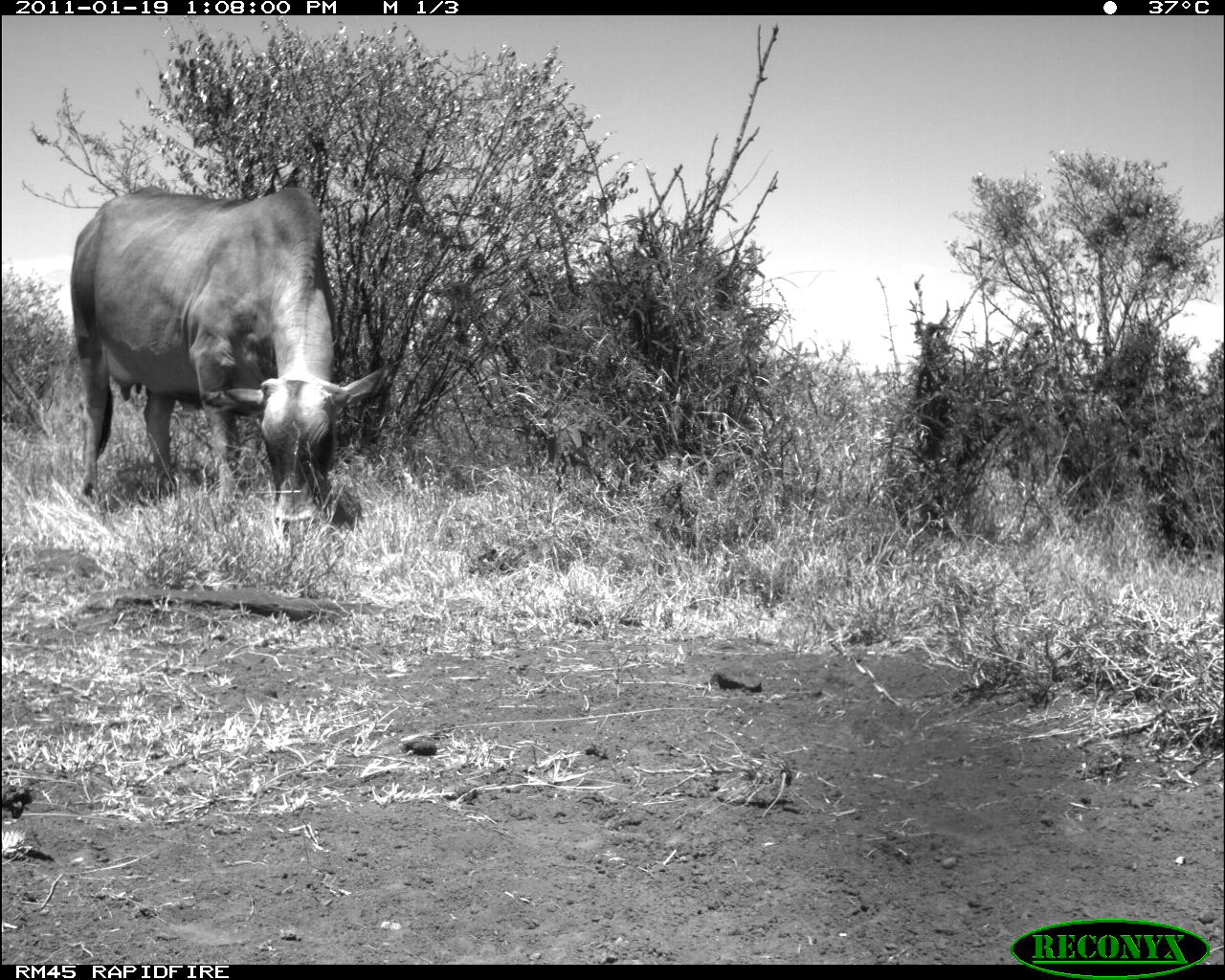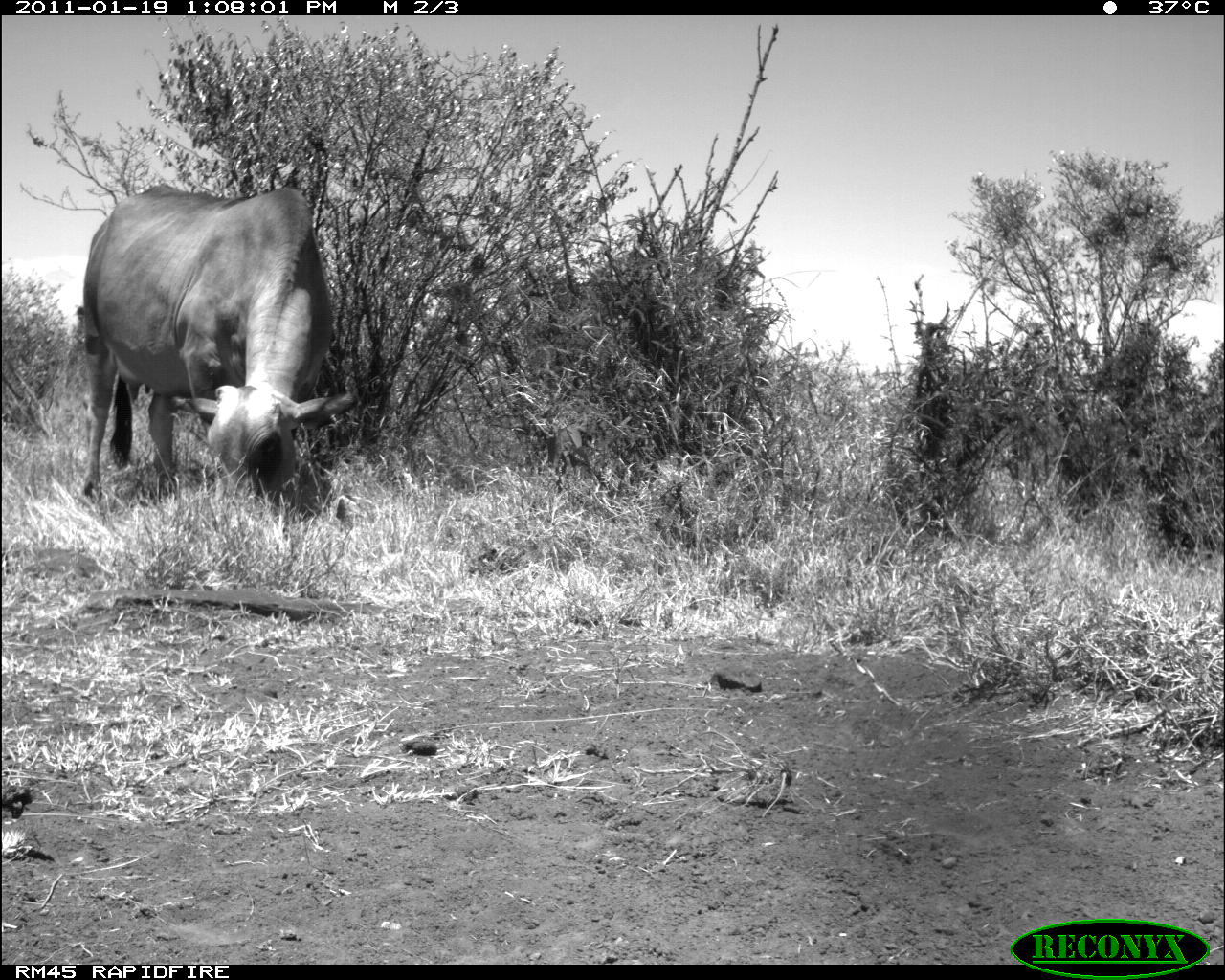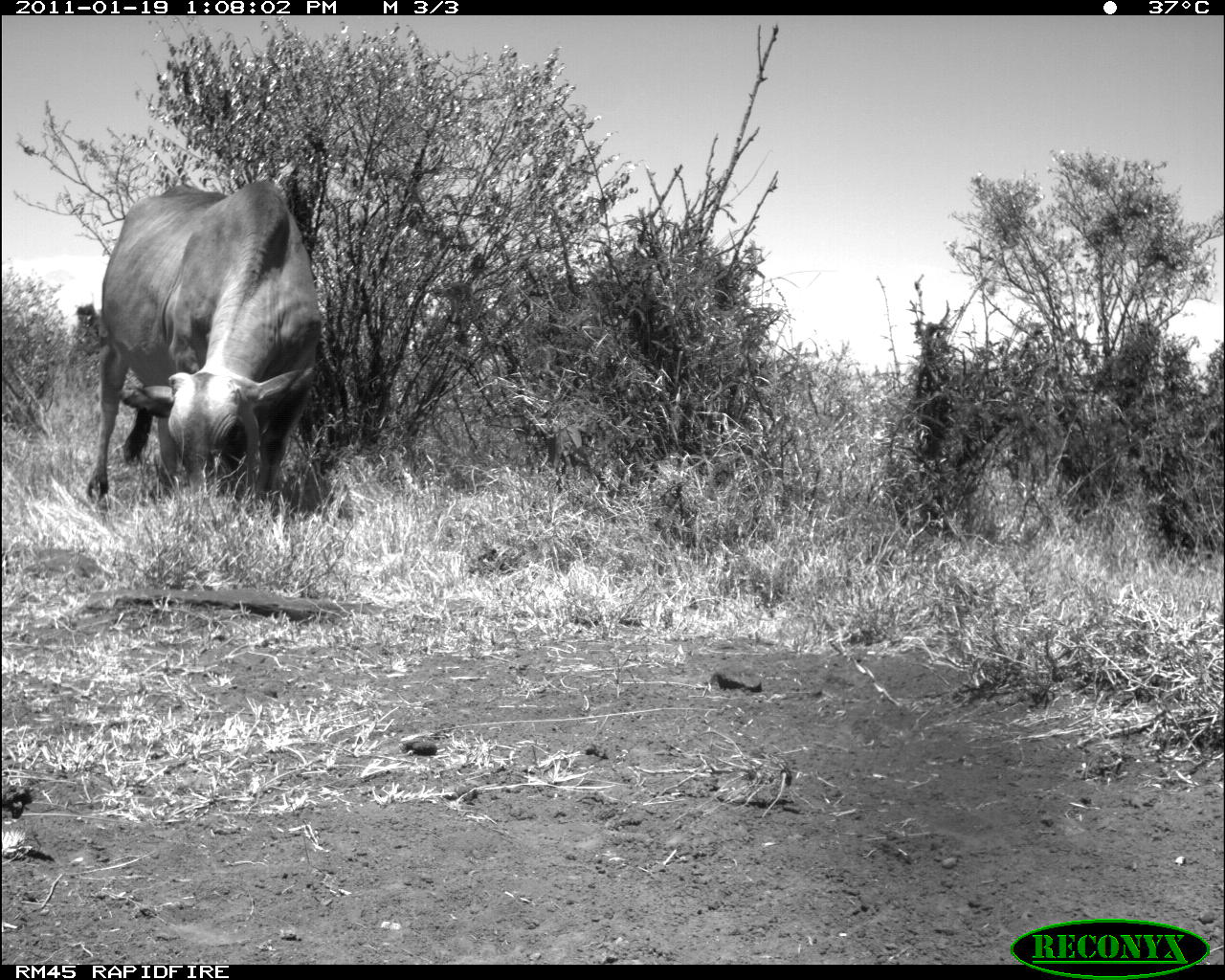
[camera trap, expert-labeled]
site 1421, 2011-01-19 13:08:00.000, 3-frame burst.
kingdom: Animalia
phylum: Chordata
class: Mammalia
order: Artiodactyla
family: Bovidae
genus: Bos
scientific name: Bos taurus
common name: domestic cattle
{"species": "Bos taurus (domestic cattle)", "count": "1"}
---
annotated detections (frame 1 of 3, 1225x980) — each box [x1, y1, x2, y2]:
bos taurus: [70, 186, 396, 541]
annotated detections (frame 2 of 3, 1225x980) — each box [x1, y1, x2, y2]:
bos taurus: [75, 180, 359, 510]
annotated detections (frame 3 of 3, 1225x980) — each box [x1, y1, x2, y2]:
bos taurus: [85, 179, 323, 513]